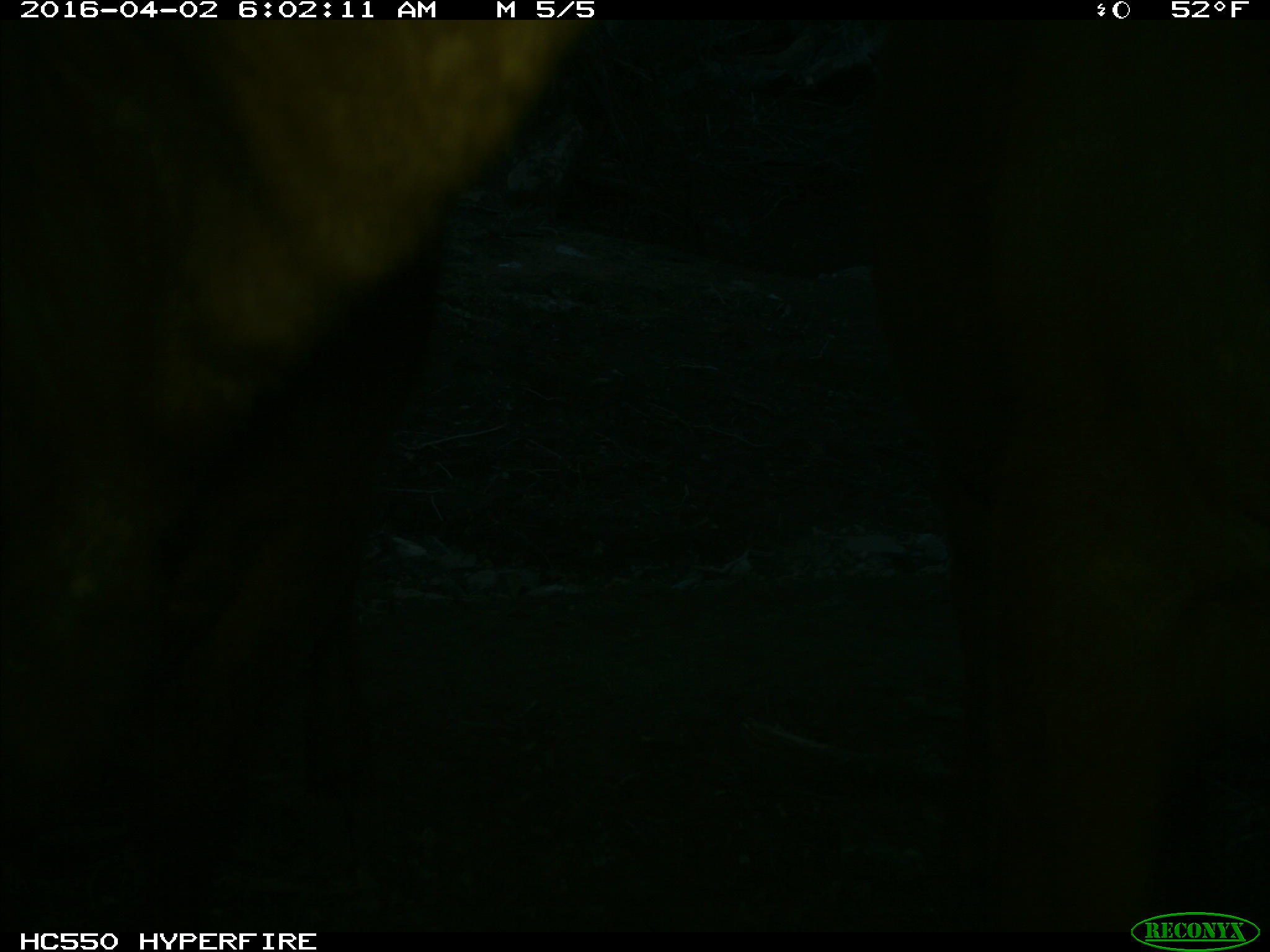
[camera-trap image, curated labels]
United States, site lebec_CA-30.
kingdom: Animalia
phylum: Chordata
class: Mammalia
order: Artiodactyla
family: Bovidae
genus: Bos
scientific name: Bos taurus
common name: domestic cow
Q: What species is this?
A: Bos taurus (domestic cow).